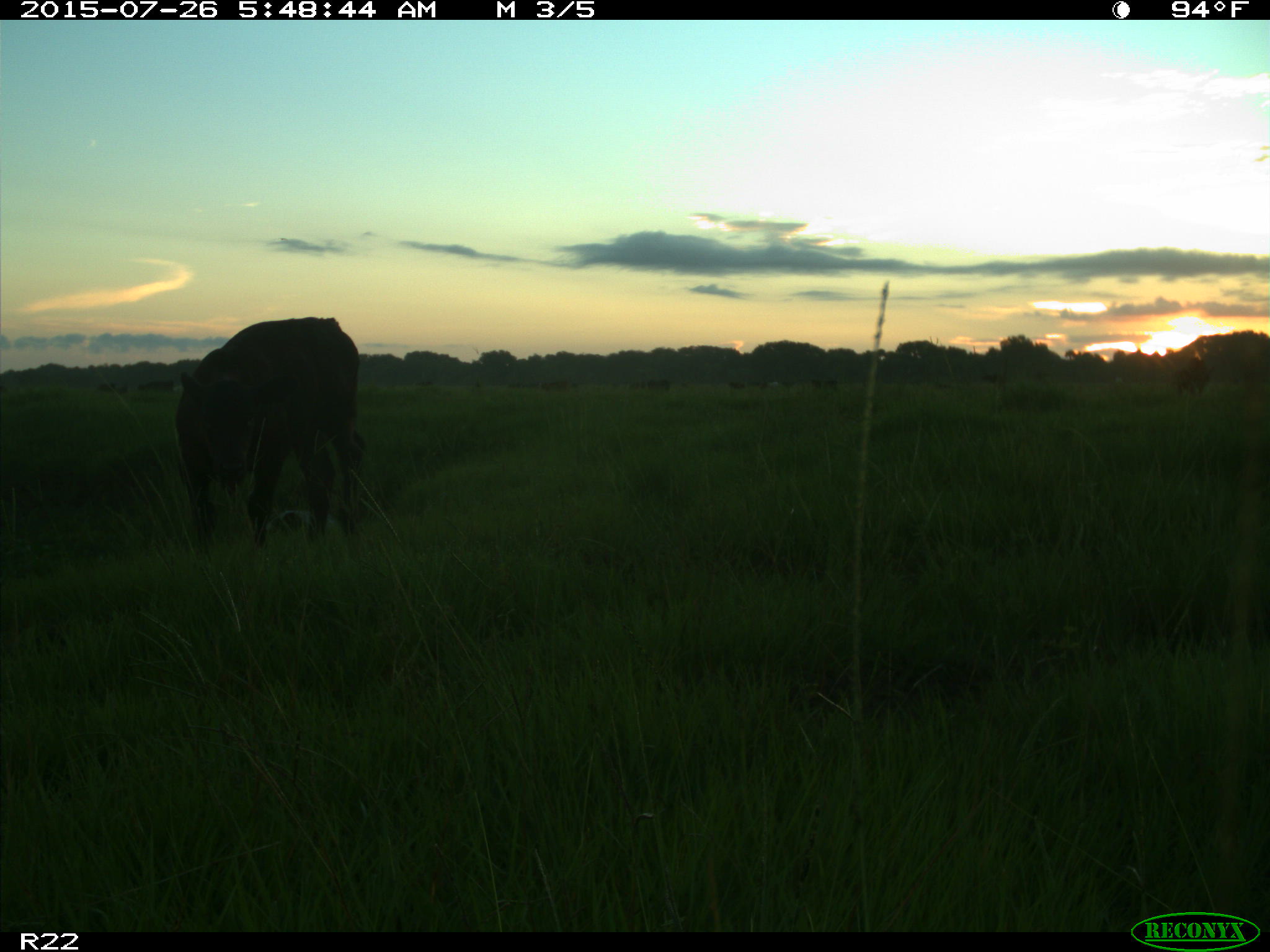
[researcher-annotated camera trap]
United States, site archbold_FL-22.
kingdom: Animalia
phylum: Chordata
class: Mammalia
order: Artiodactyla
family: Bovidae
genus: Bos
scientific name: Bos taurus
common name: domestic cow